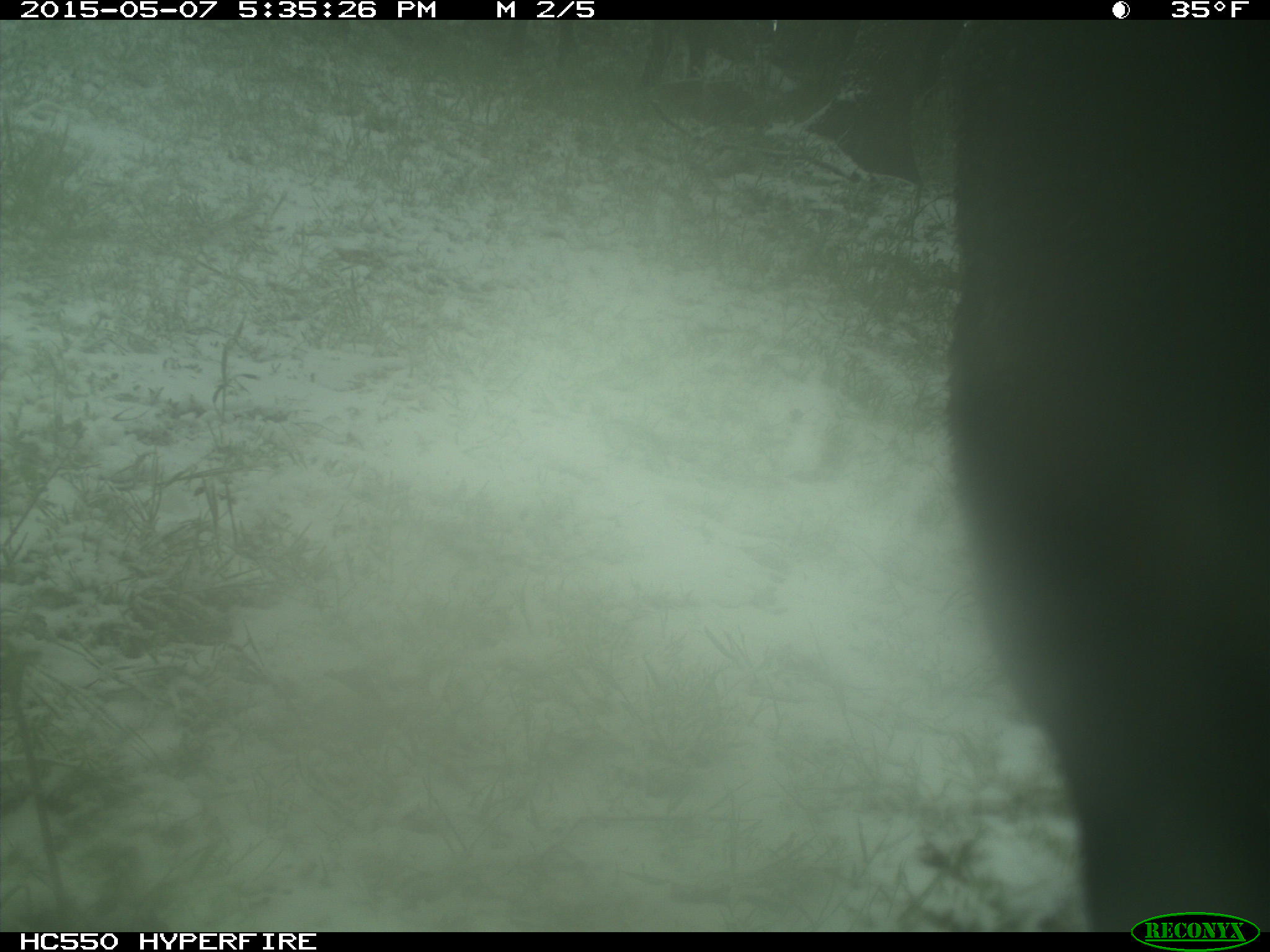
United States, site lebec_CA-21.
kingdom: Animalia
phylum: Chordata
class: Mammalia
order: Artiodactyla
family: Bovidae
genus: Bos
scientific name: Bos taurus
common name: domestic cow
Bos taurus (domestic cow).